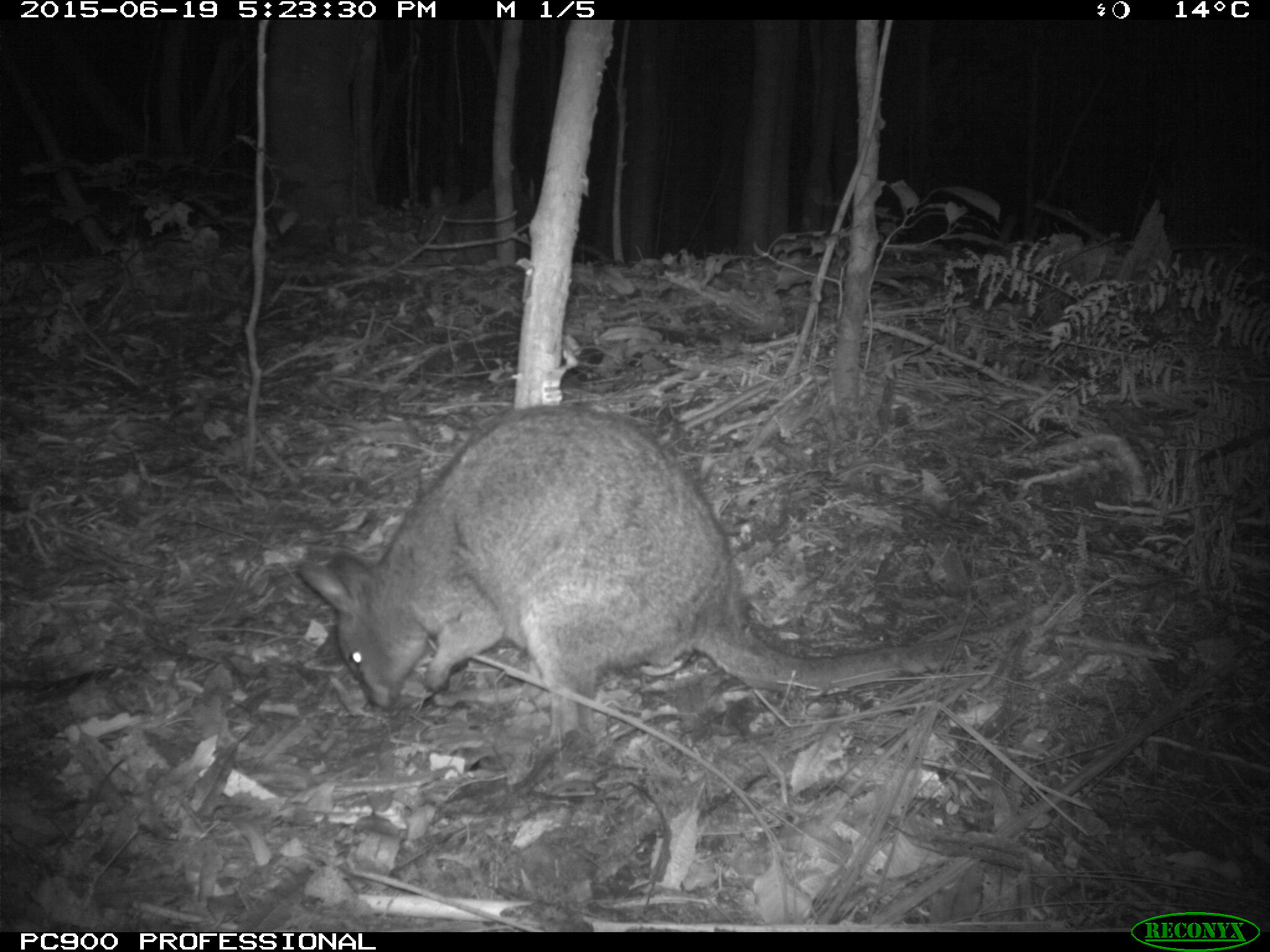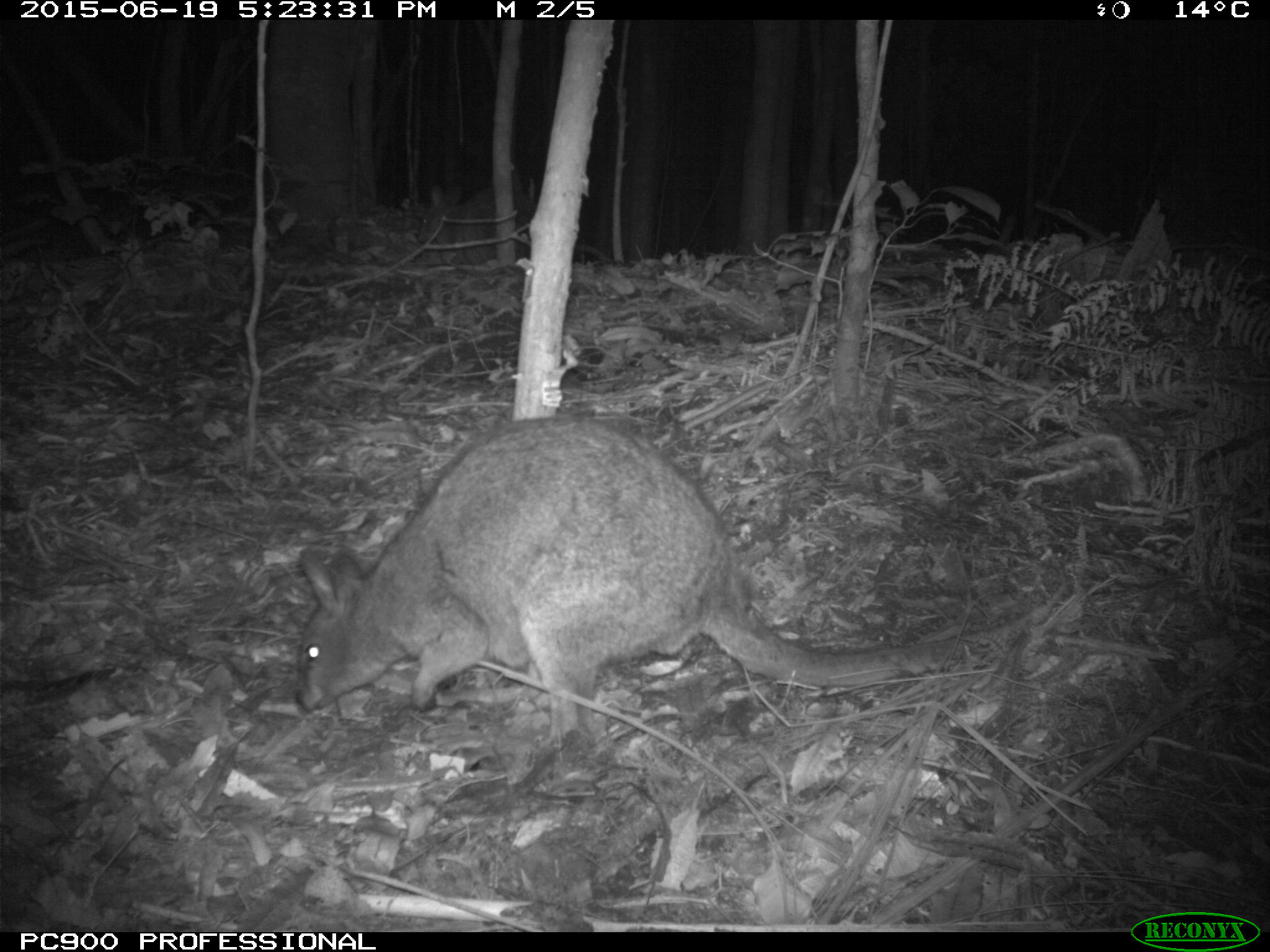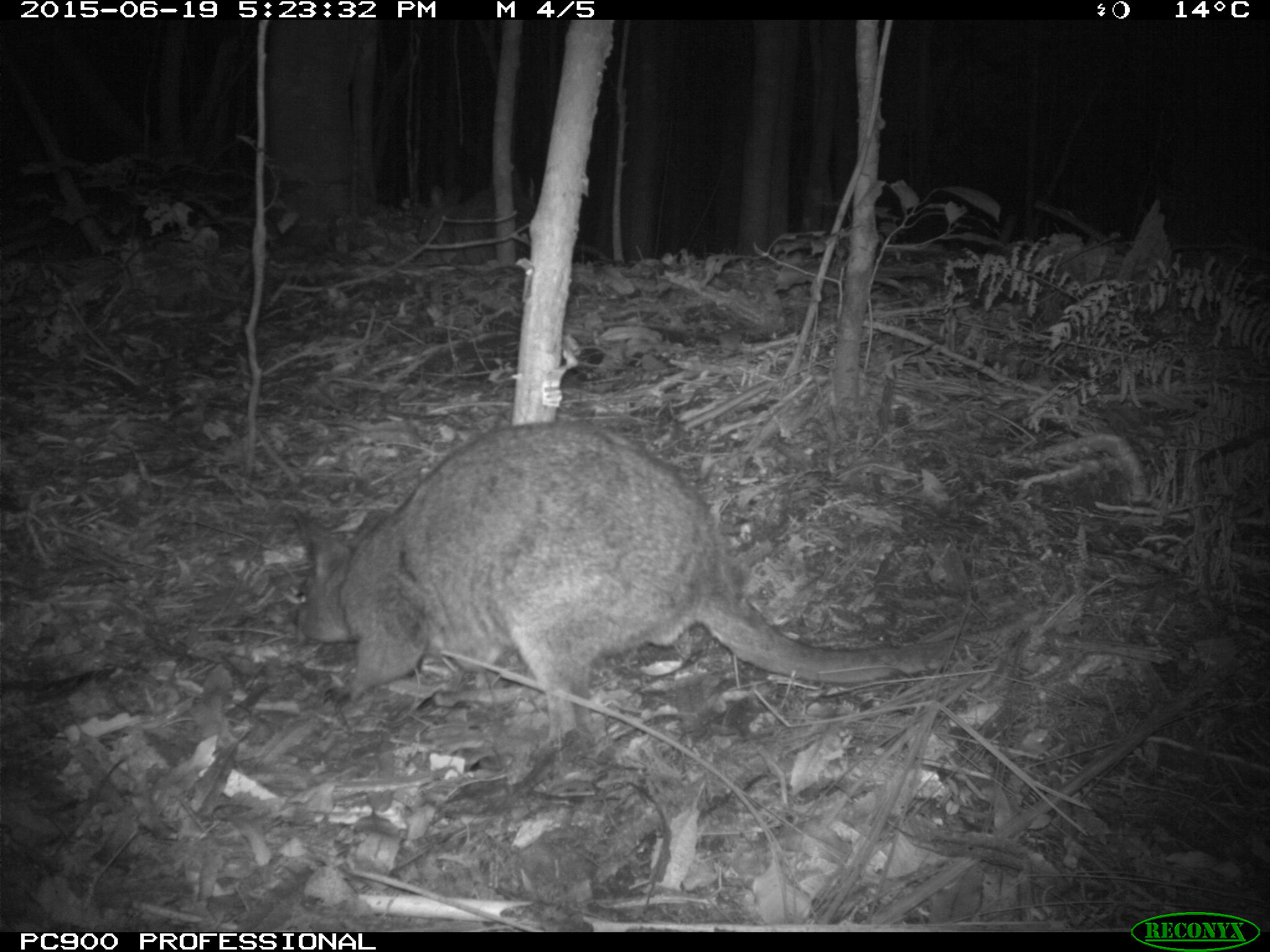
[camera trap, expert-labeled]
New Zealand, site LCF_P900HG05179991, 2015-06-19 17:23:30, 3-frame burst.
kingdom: Animalia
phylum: Chordata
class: Mammalia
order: Diprotodontia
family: Macropodidae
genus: Notamacropus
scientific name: Notamacropus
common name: wallaby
Wallaby (Notamacropus).